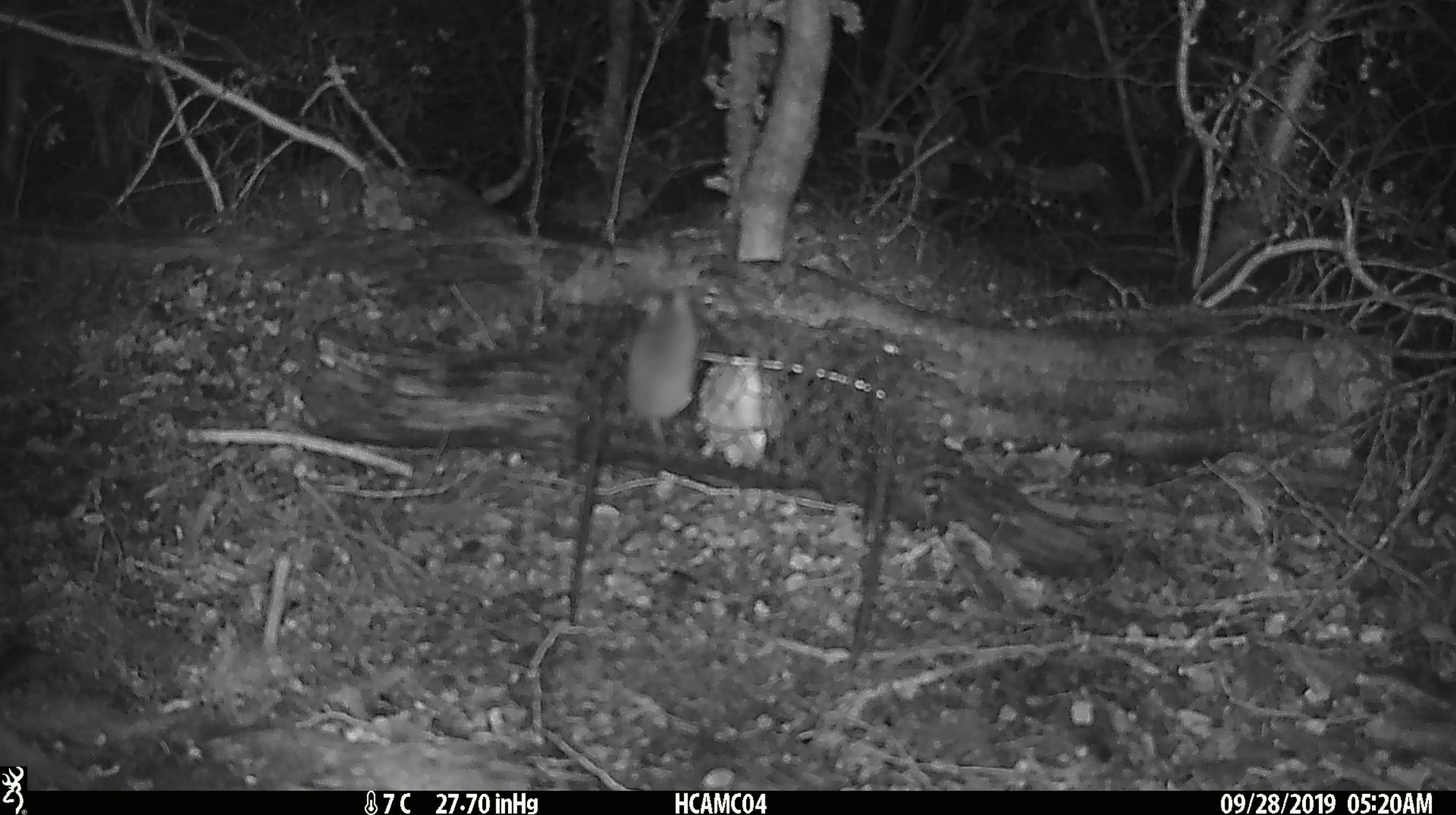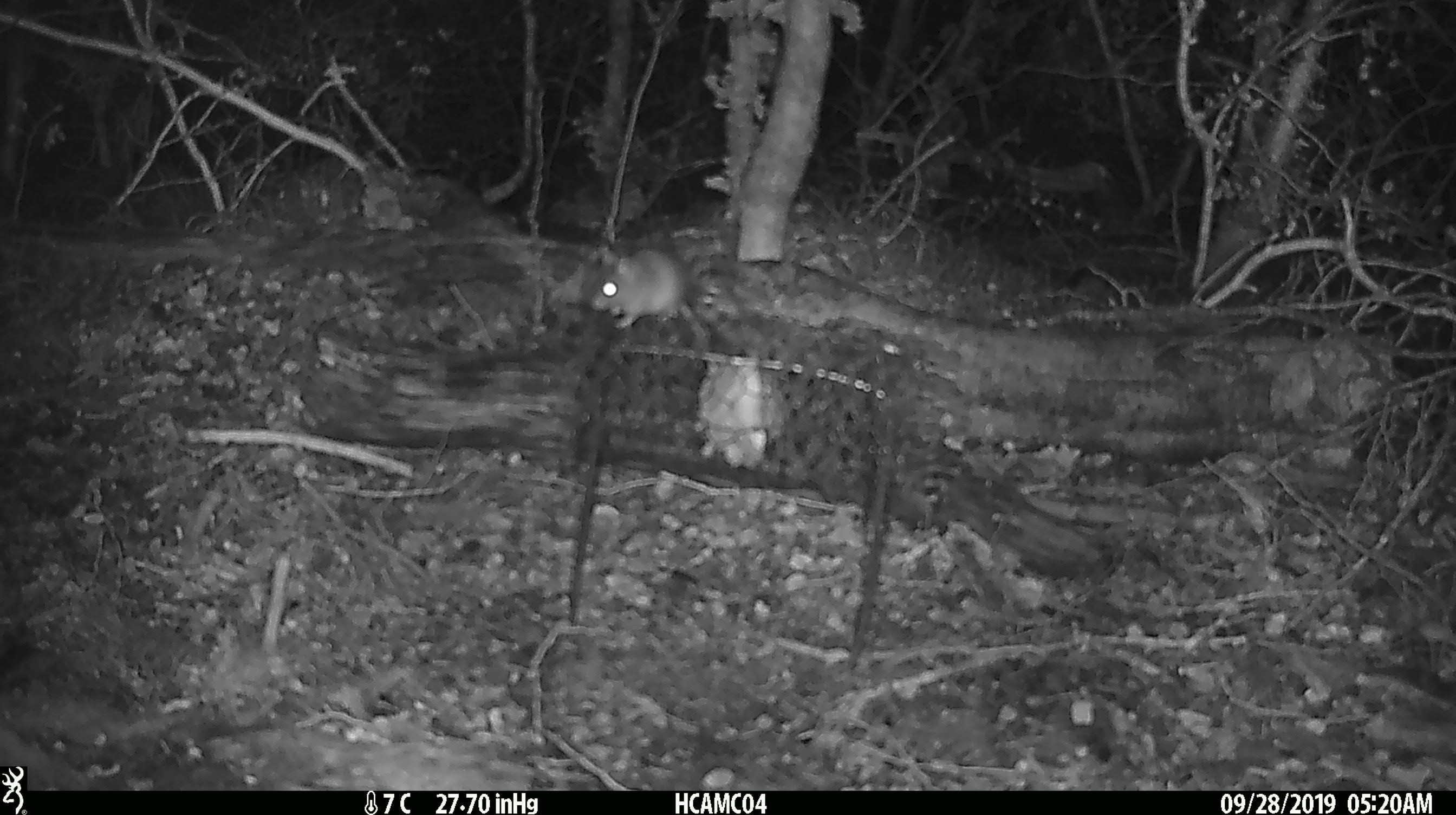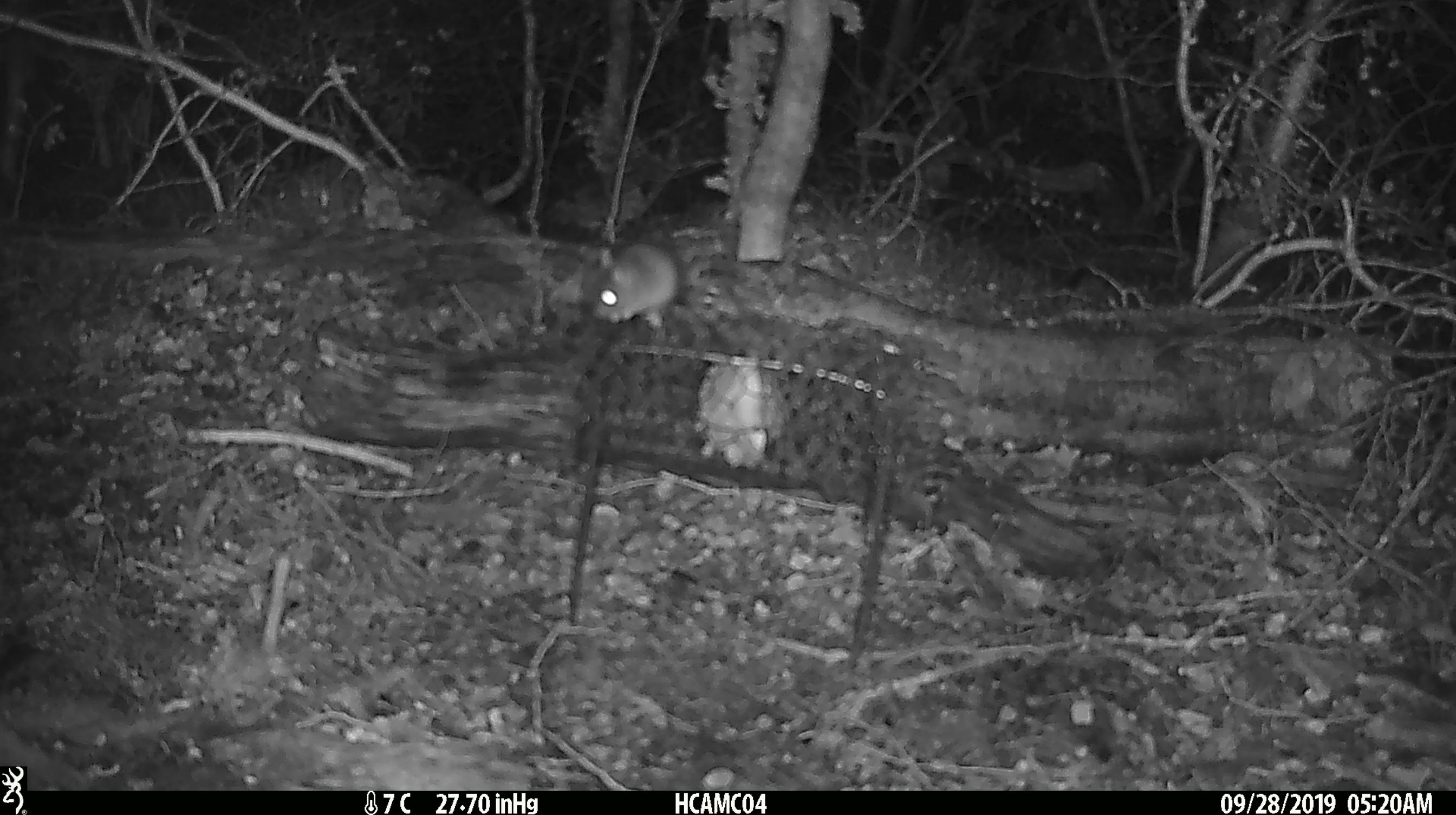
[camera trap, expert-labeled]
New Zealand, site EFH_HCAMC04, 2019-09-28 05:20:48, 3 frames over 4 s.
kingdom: Animalia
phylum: Chordata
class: Mammalia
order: Rodentia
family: Muridae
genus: Mus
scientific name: Mus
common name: mouse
Mouse (Mus).